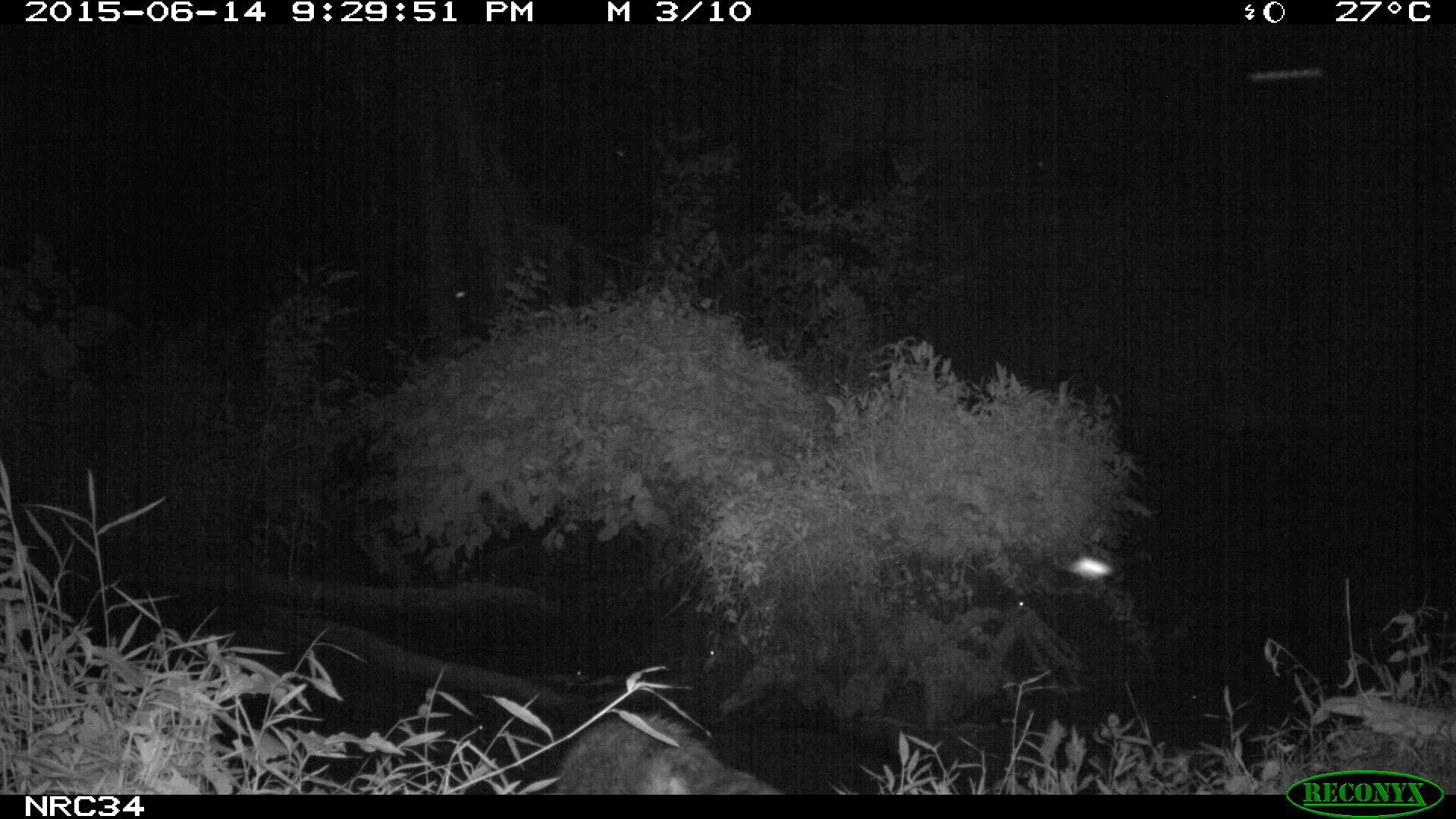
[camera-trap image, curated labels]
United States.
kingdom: Animalia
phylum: Chordata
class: Mammalia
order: Carnivora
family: Procyonidae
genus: Procyon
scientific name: Procyon lotor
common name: northern raccoon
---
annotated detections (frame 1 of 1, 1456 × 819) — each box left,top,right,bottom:
Northern Raccoon: 554,699,790,794